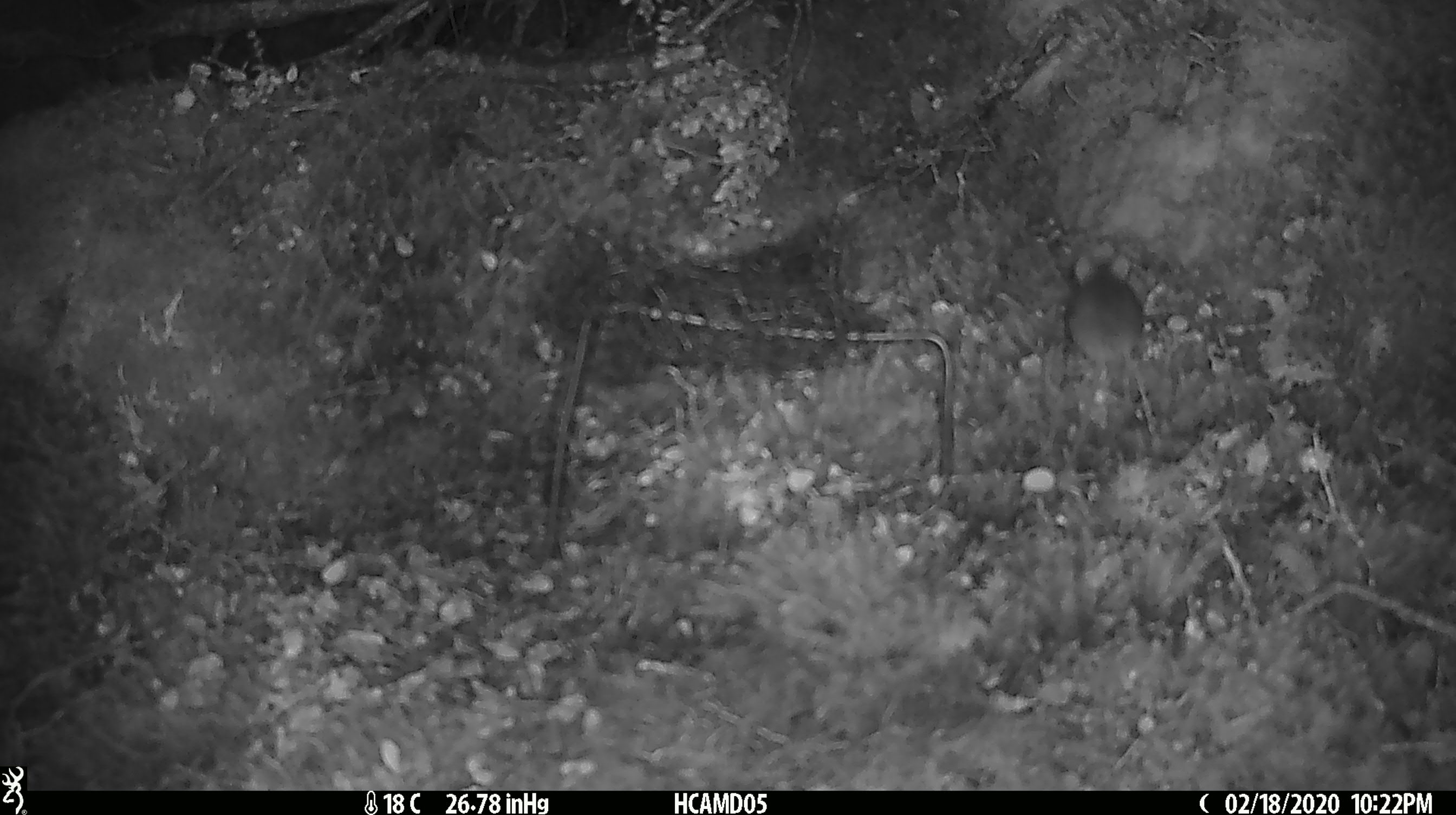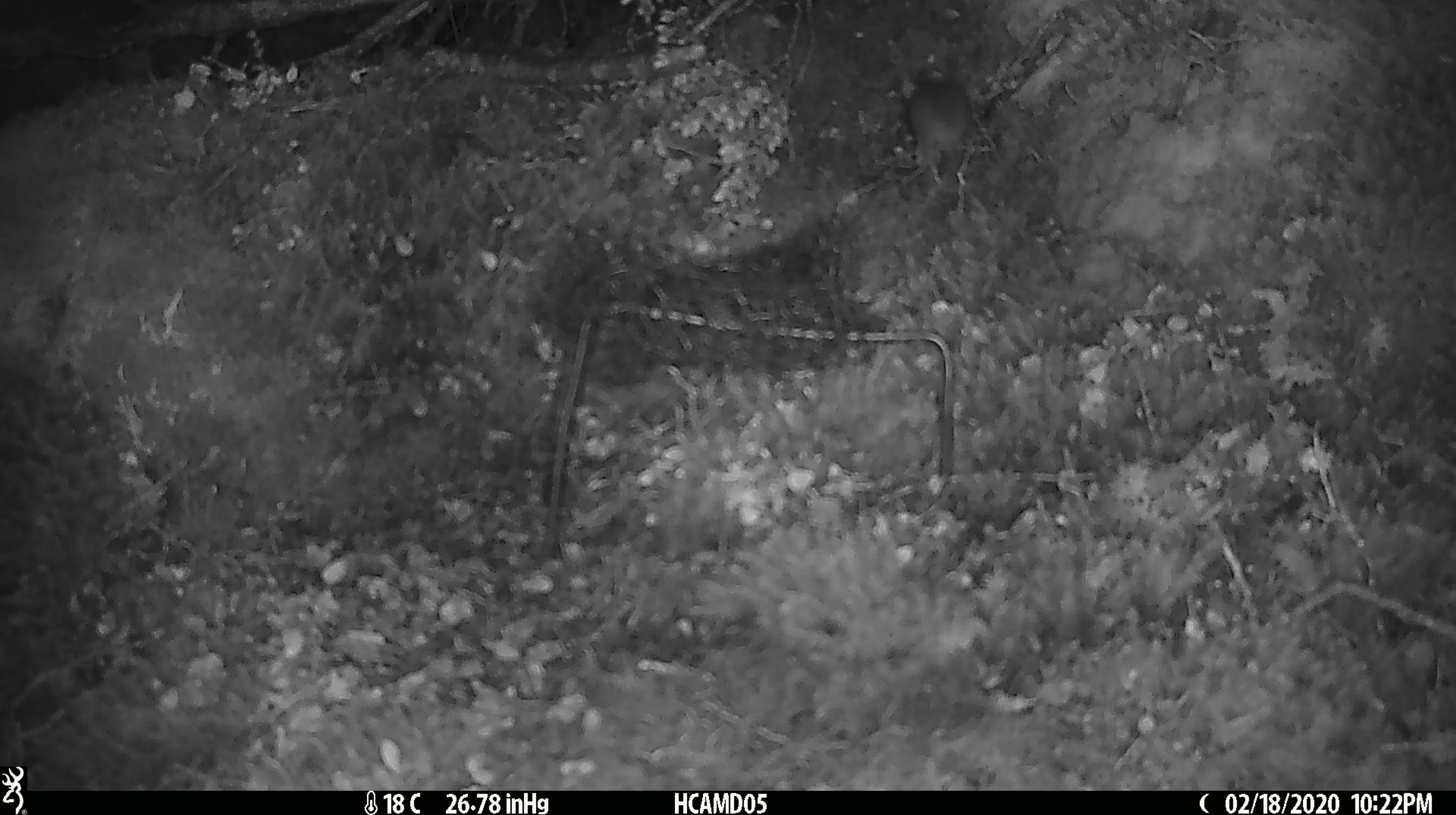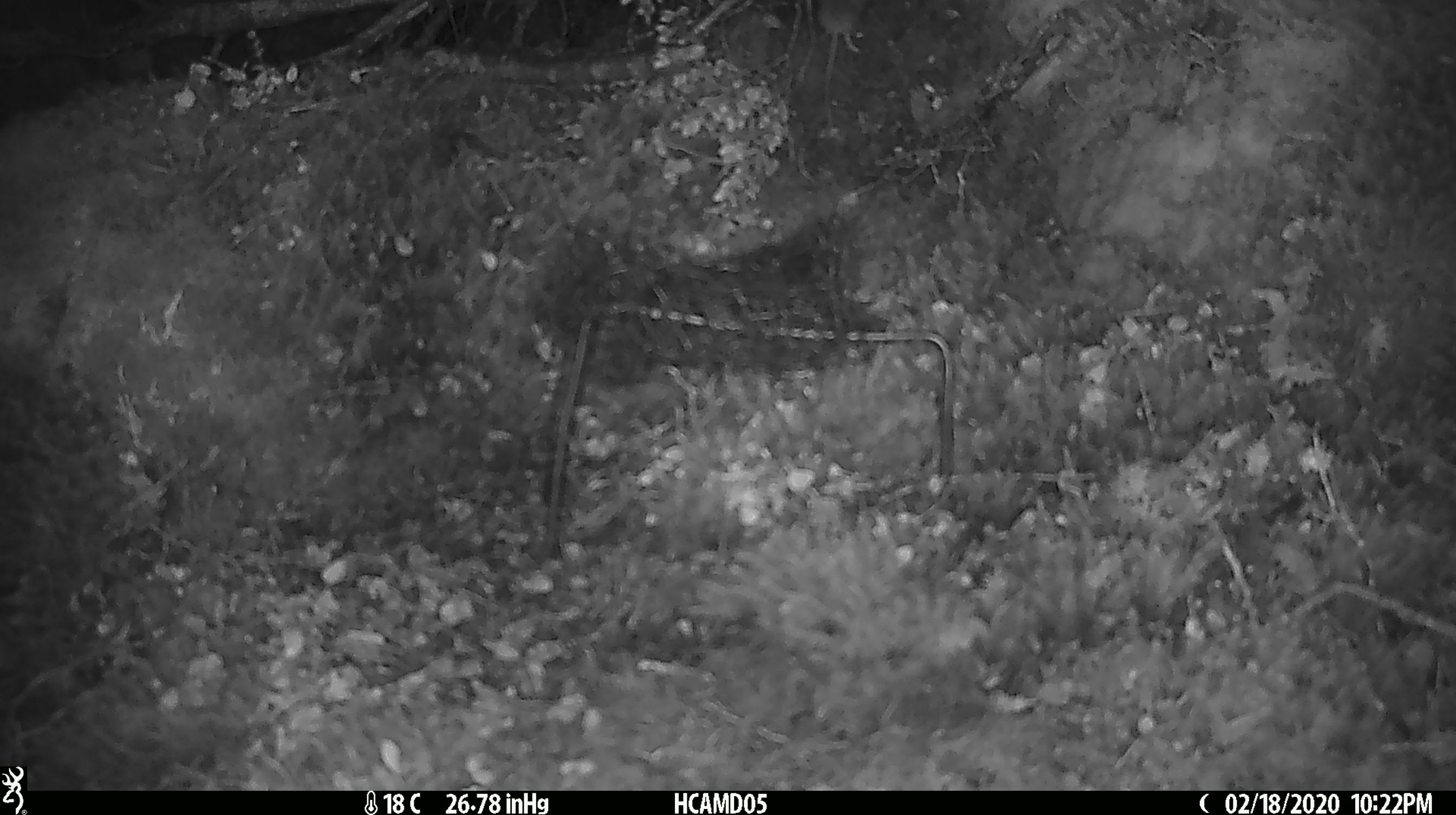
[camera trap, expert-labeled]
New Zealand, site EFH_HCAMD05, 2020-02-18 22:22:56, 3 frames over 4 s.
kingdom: Animalia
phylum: Chordata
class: Mammalia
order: Rodentia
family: Muridae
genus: Mus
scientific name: Mus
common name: mouse